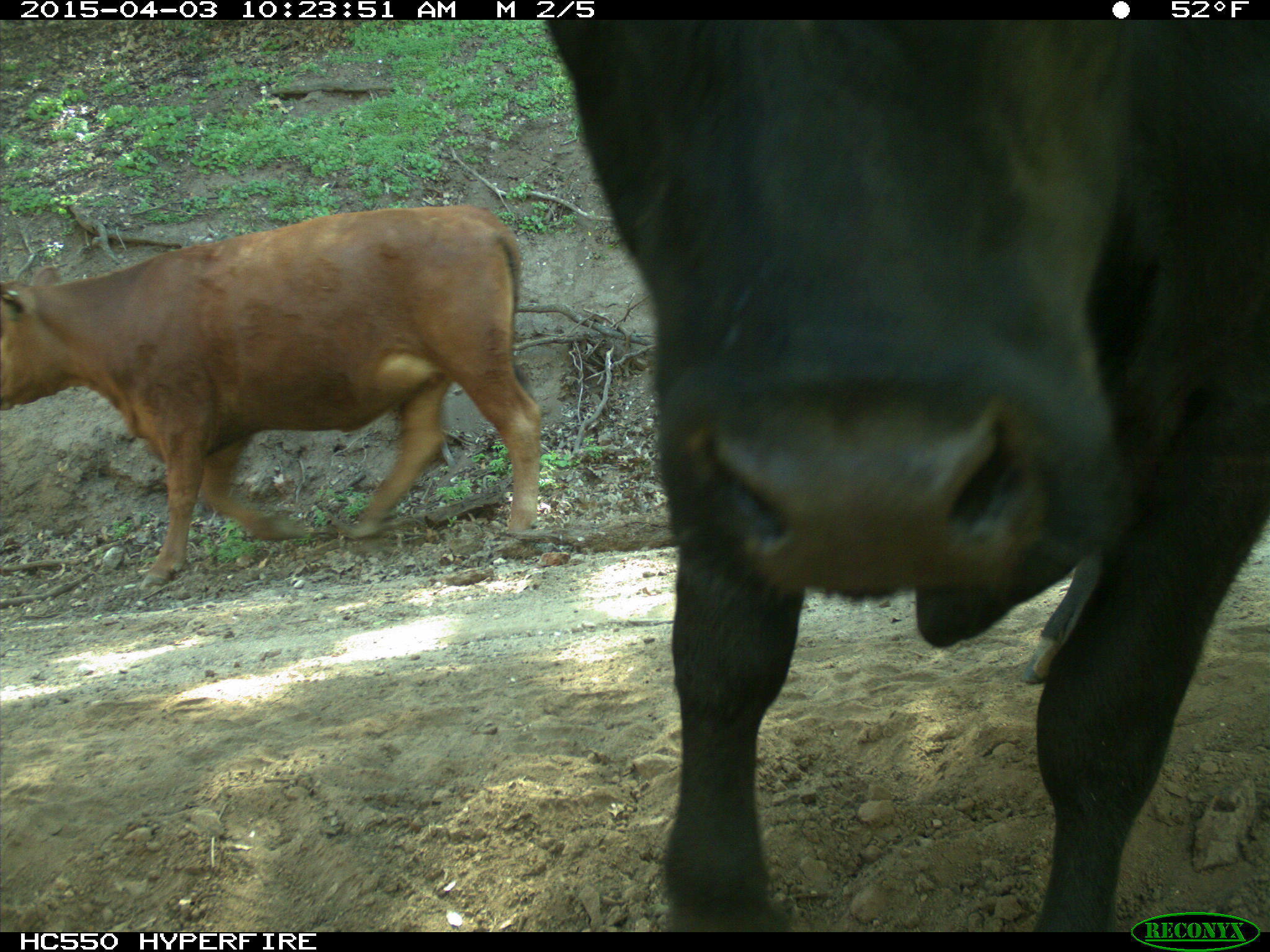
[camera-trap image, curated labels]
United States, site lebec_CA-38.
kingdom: Animalia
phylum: Chordata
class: Mammalia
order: Artiodactyla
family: Bovidae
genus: Bos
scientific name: Bos taurus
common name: domestic cow